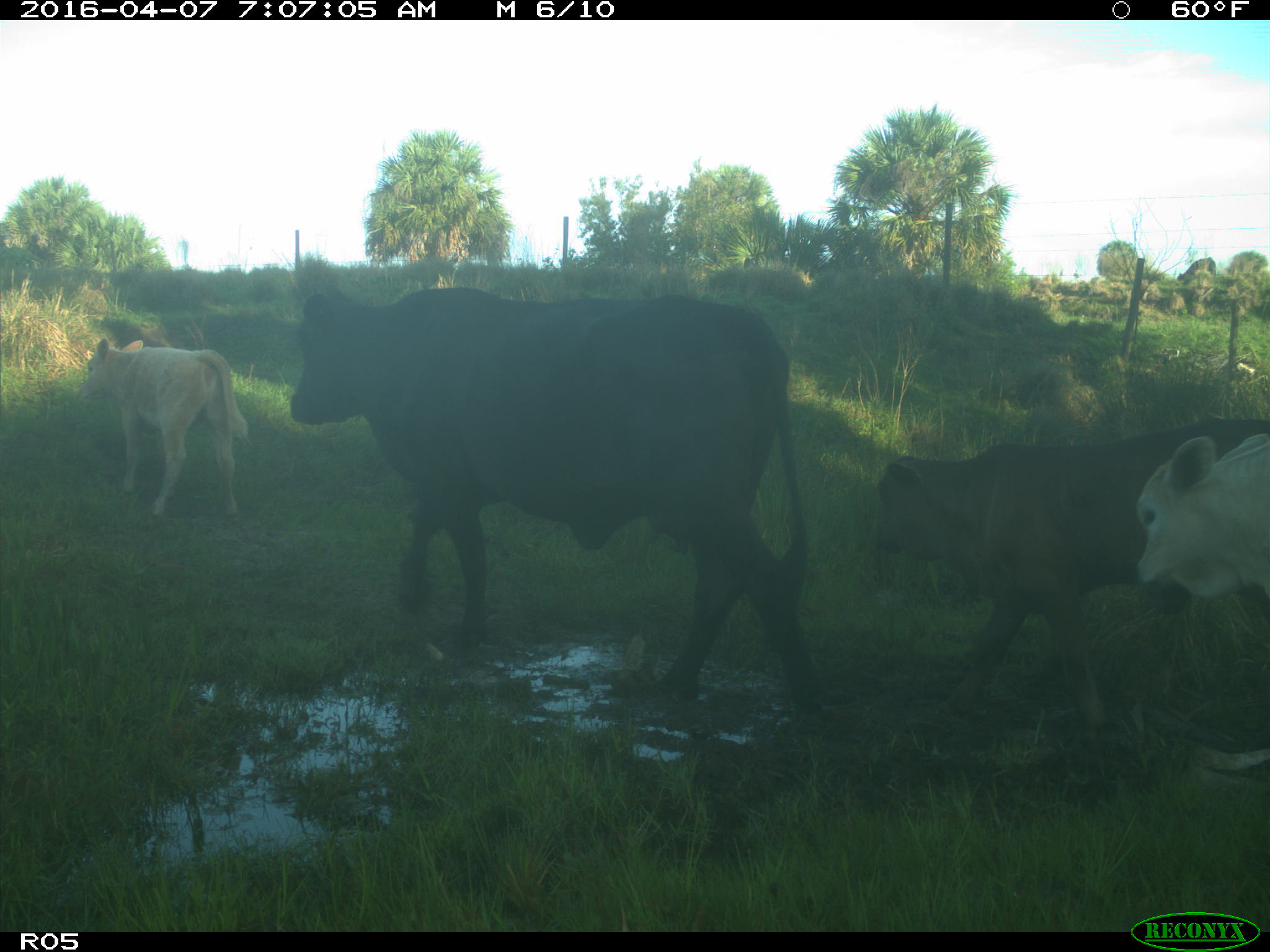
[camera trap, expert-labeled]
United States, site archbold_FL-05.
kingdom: Animalia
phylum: Chordata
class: Mammalia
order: Artiodactyla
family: Bovidae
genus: Bos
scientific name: Bos taurus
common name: domestic cow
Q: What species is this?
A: Bos taurus (domestic cow).